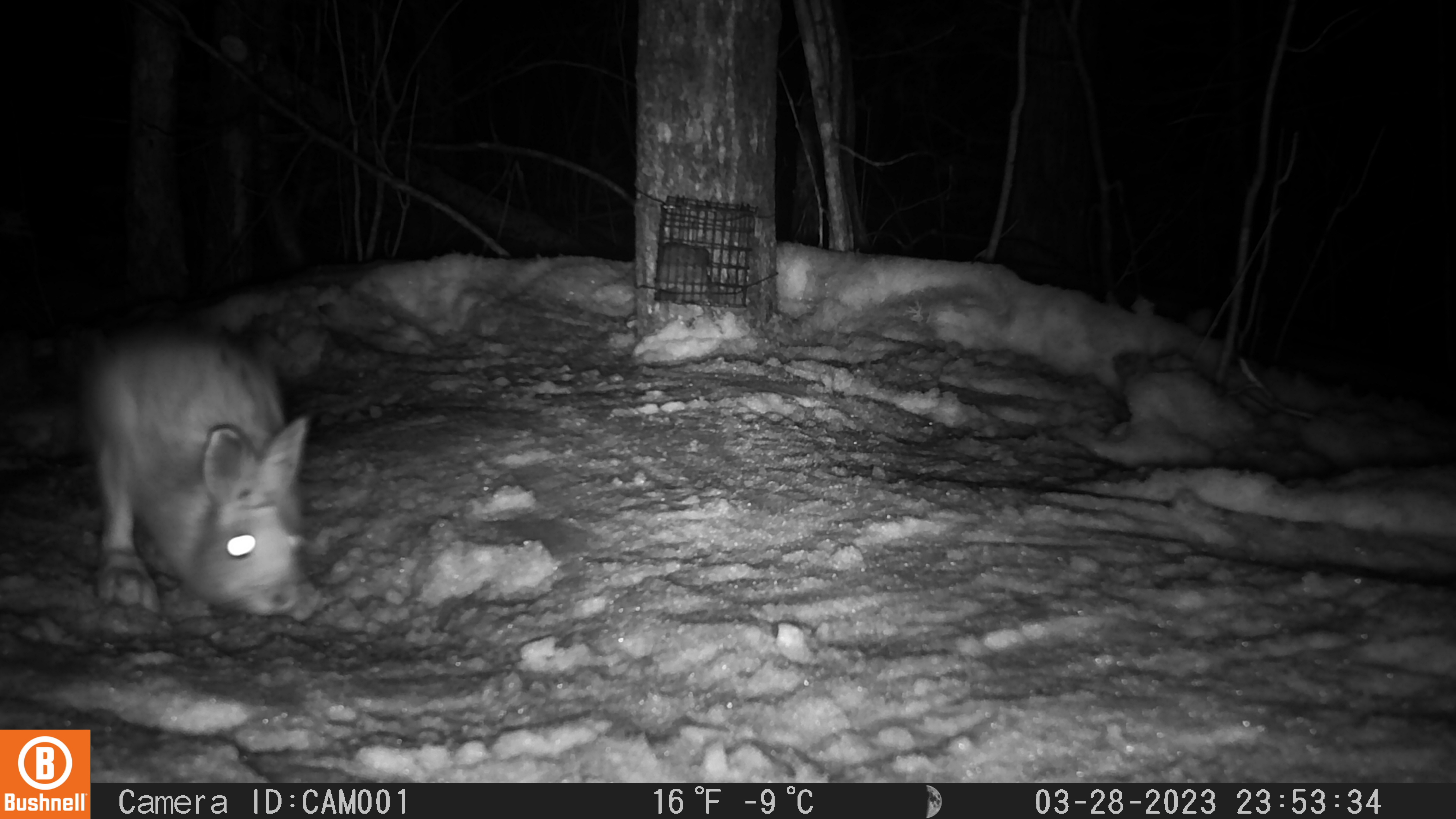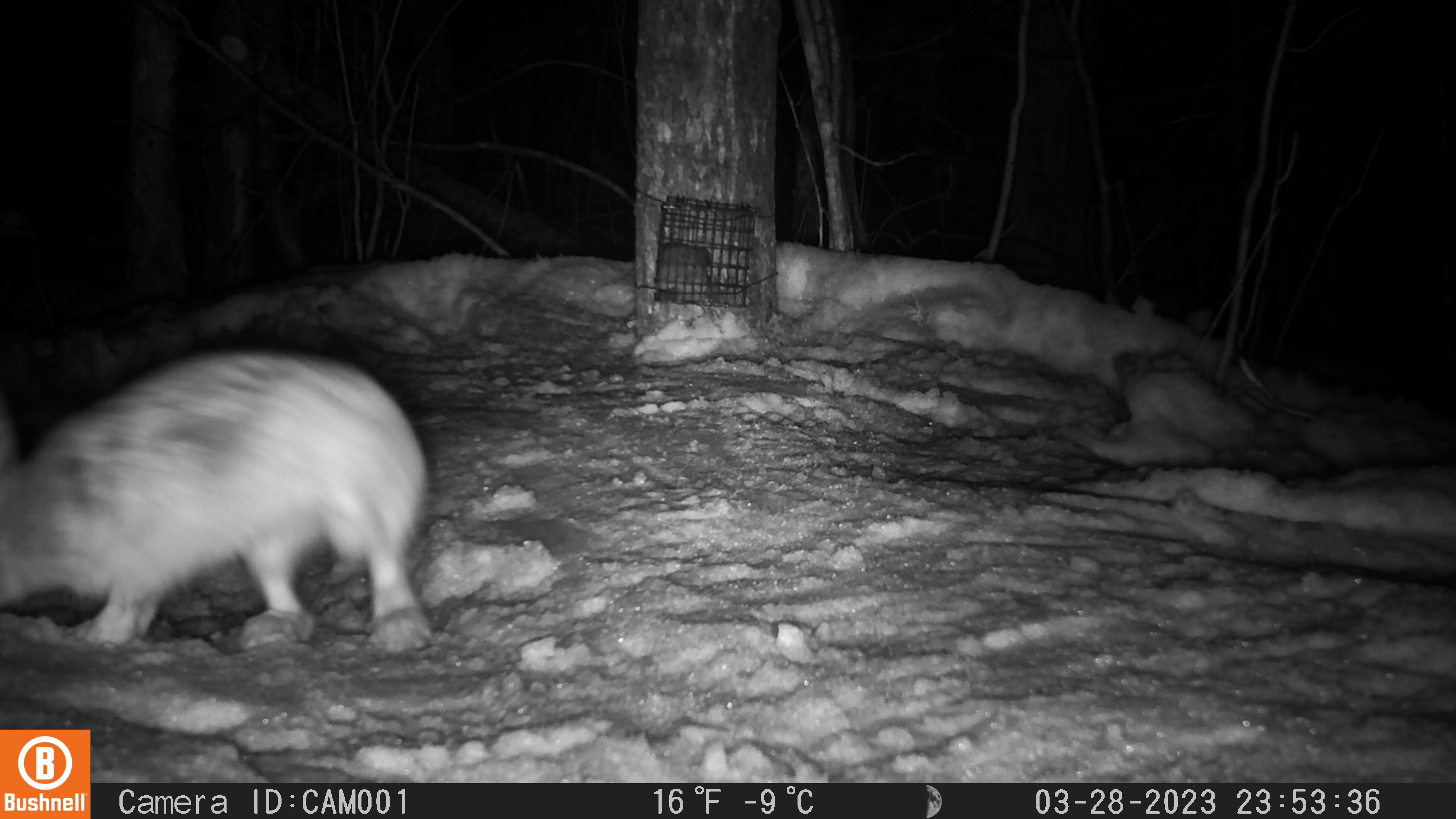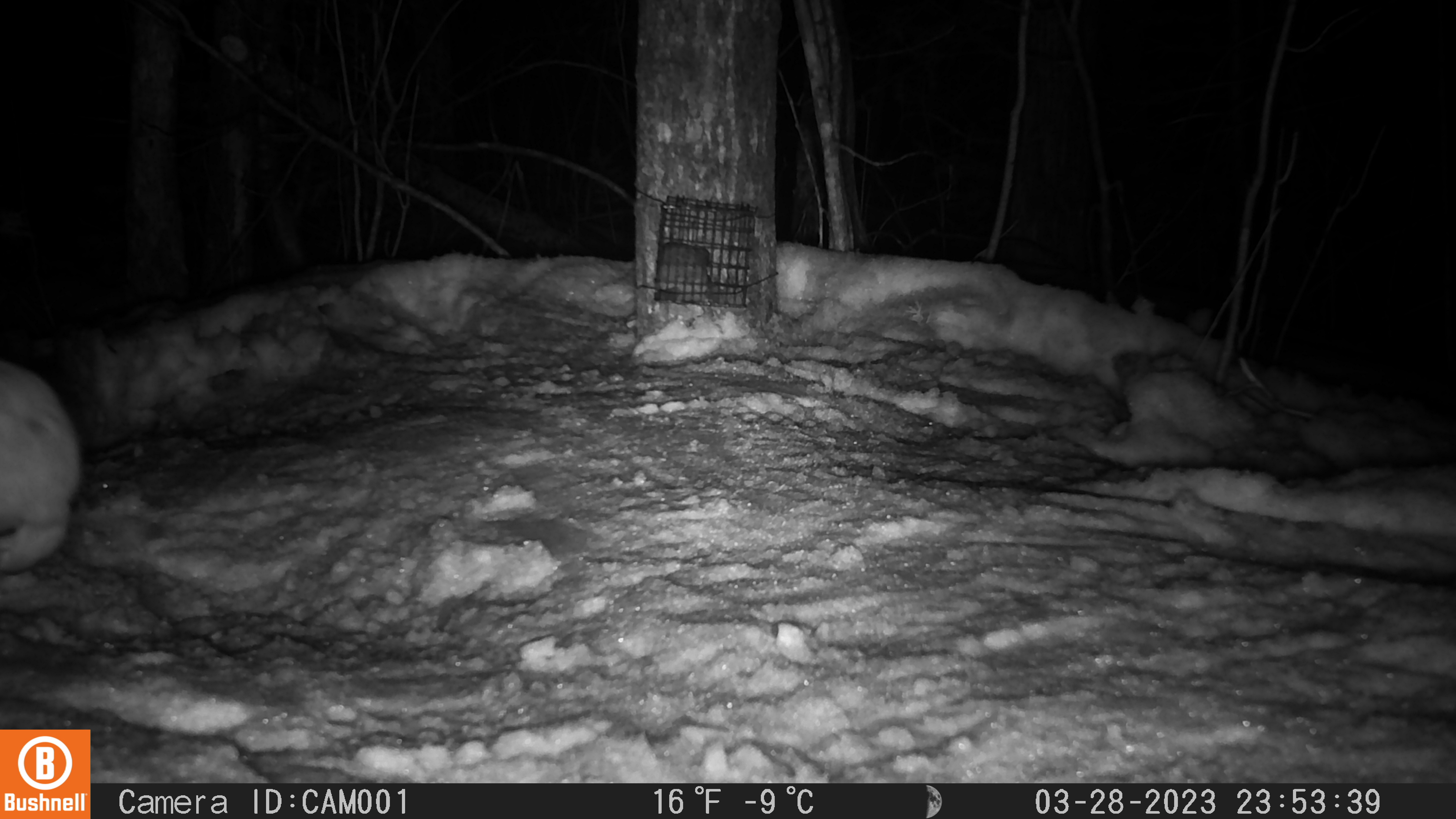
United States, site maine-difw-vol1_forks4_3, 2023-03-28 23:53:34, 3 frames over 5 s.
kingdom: Animalia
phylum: Chordata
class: Mammalia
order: Lagomorpha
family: Leporidae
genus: Lepus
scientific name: Lepus americanus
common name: snowshoe hare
Snowshoe hare (Lepus americanus).